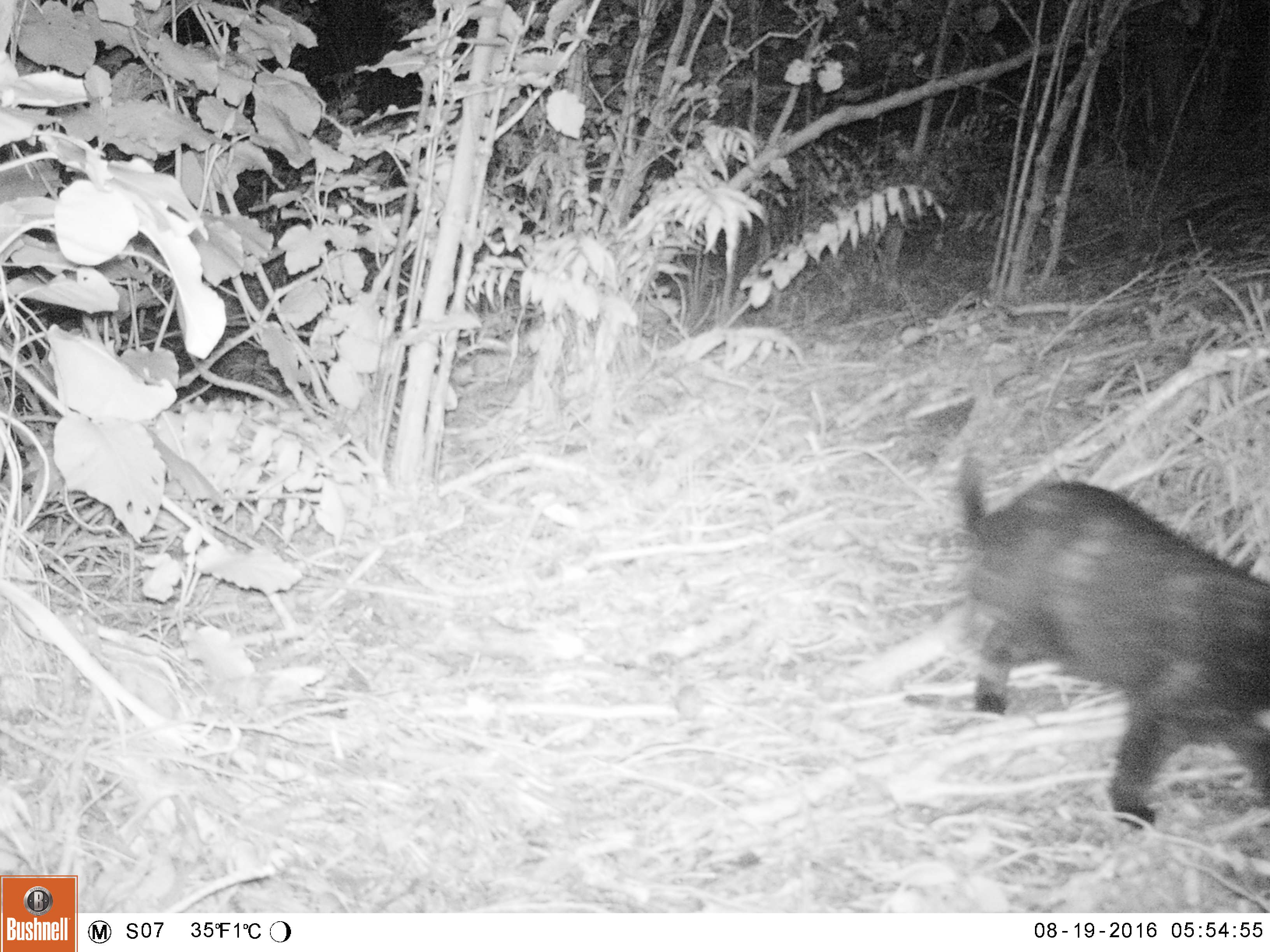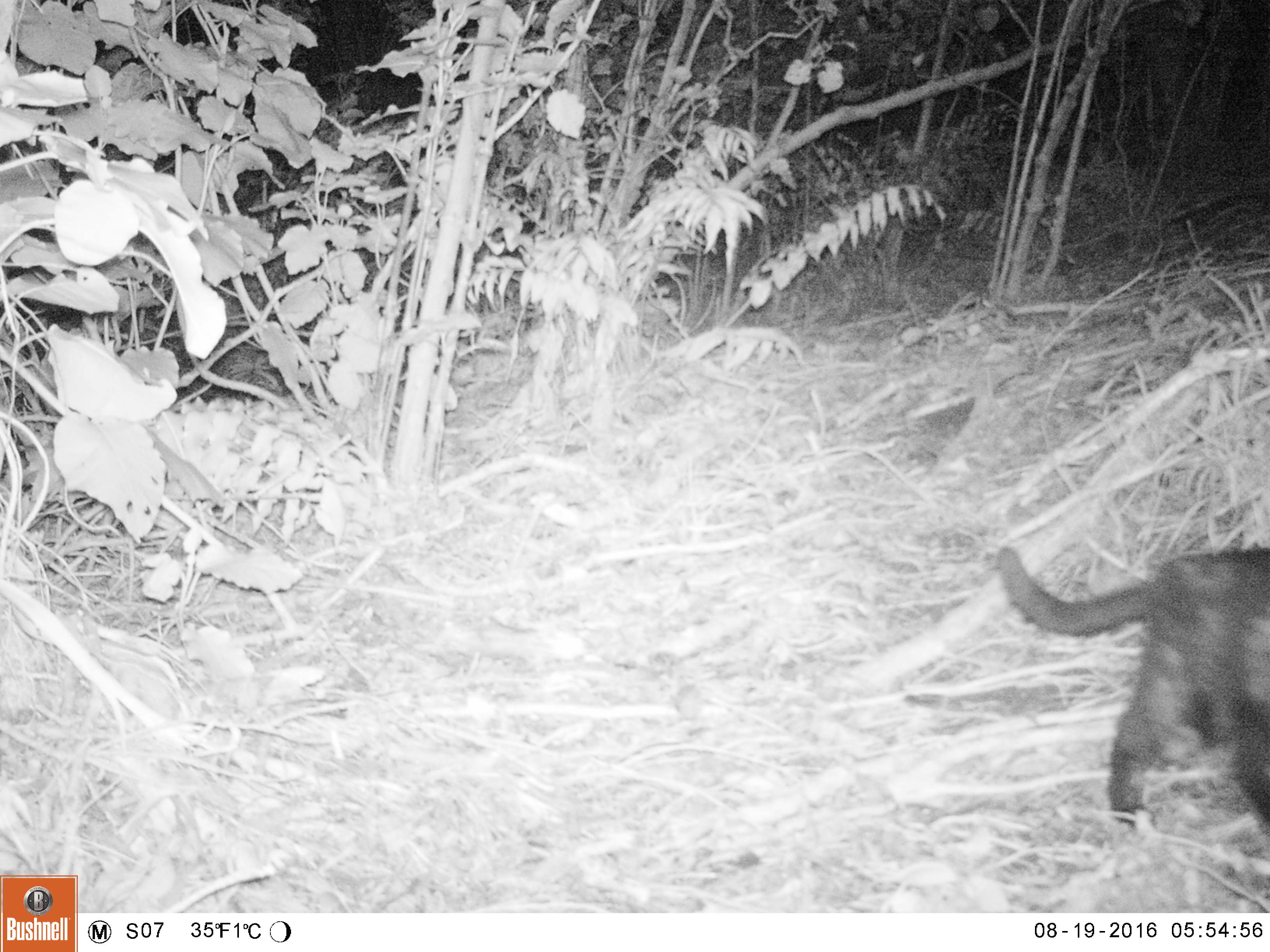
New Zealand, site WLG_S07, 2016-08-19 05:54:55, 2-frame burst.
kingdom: Animalia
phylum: Chordata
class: Mammalia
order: Carnivora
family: Felidae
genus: Felis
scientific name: Felis catus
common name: domestic cat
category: cat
Cat (domestic cat) (Felis catus).